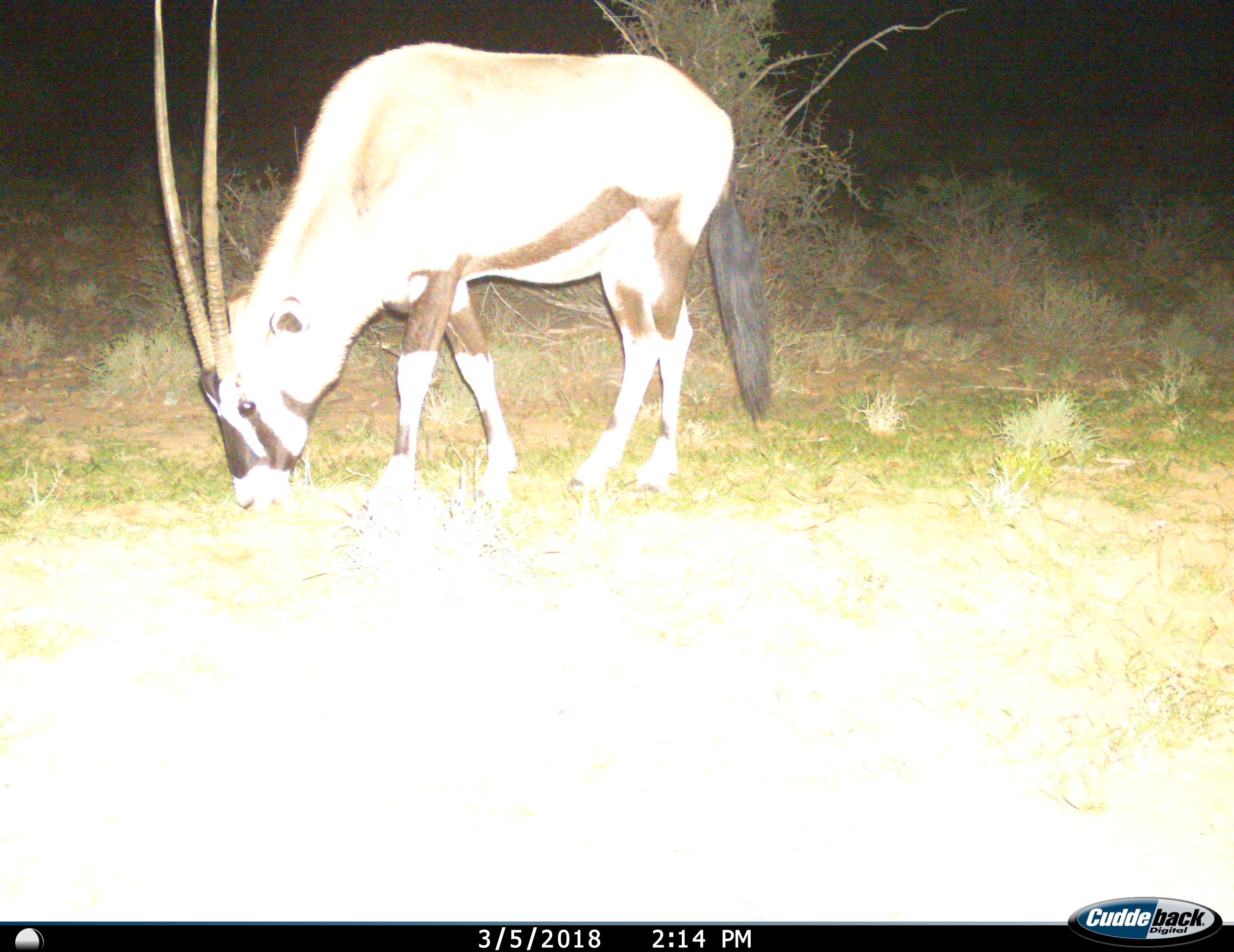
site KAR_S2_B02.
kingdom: Animalia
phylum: Chordata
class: Mammalia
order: Artiodactyla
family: Bovidae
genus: Oryx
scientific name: Oryx gazella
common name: gemsbok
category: oryx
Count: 1.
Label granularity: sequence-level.